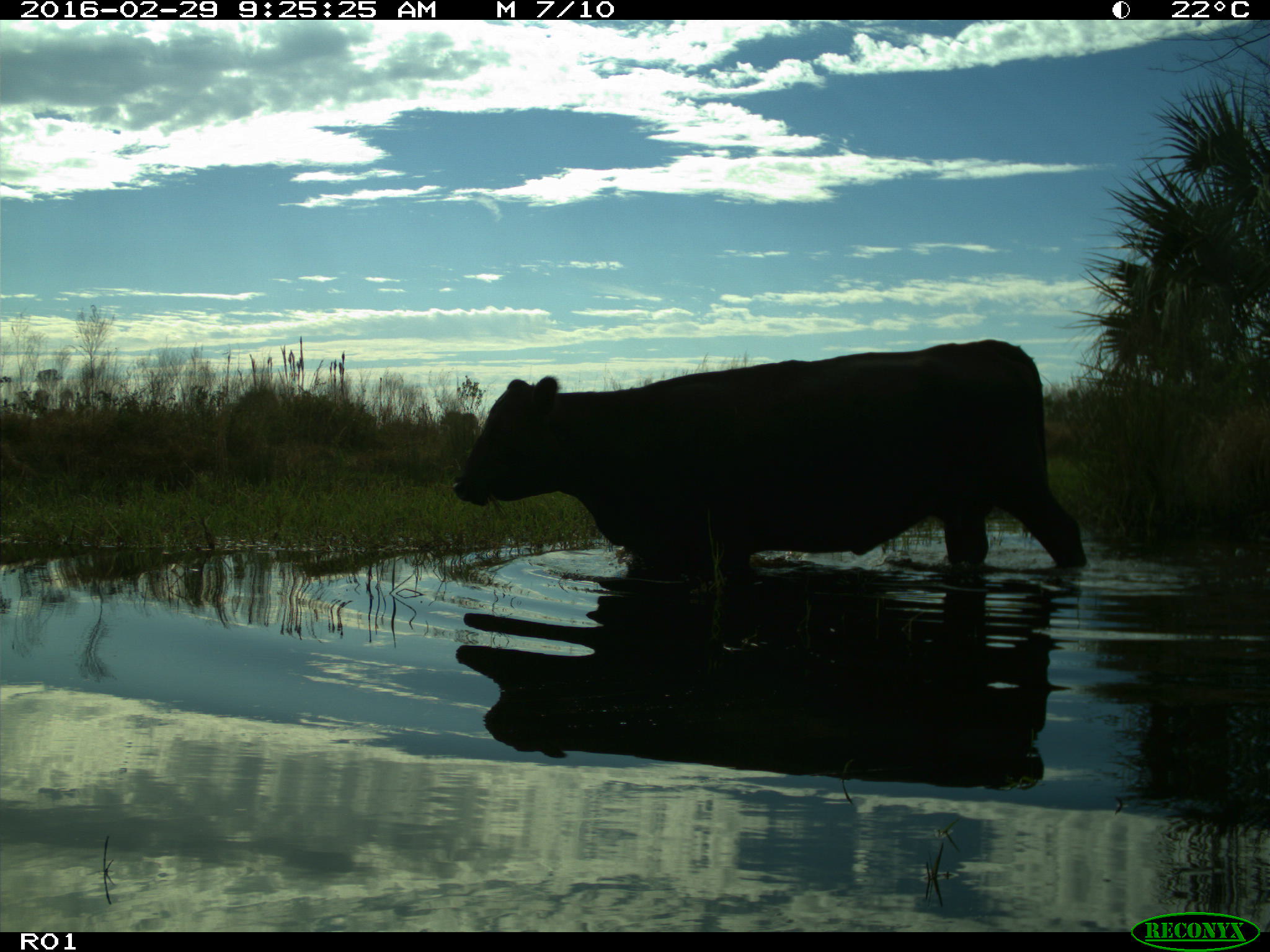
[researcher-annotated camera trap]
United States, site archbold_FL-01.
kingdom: Animalia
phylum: Chordata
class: Mammalia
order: Artiodactyla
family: Bovidae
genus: Bos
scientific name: Bos taurus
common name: domestic cow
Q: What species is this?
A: Bos taurus (domestic cow).